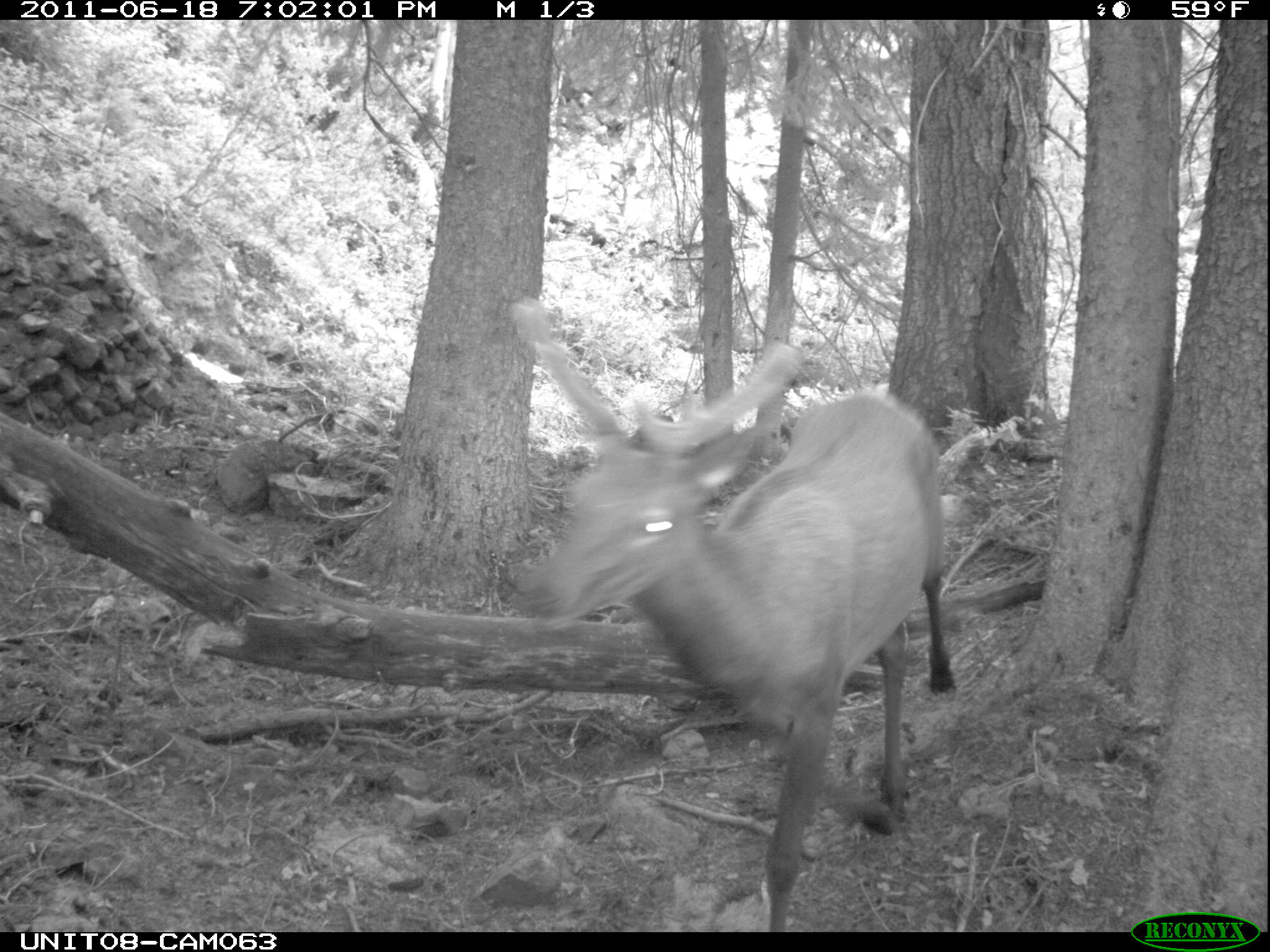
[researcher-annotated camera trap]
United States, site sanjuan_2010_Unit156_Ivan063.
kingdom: Animalia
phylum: Chordata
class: Mammalia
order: Artiodactyla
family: Cervidae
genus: Cervus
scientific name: Cervus elaphus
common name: red deer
Cervus elaphus (red deer).